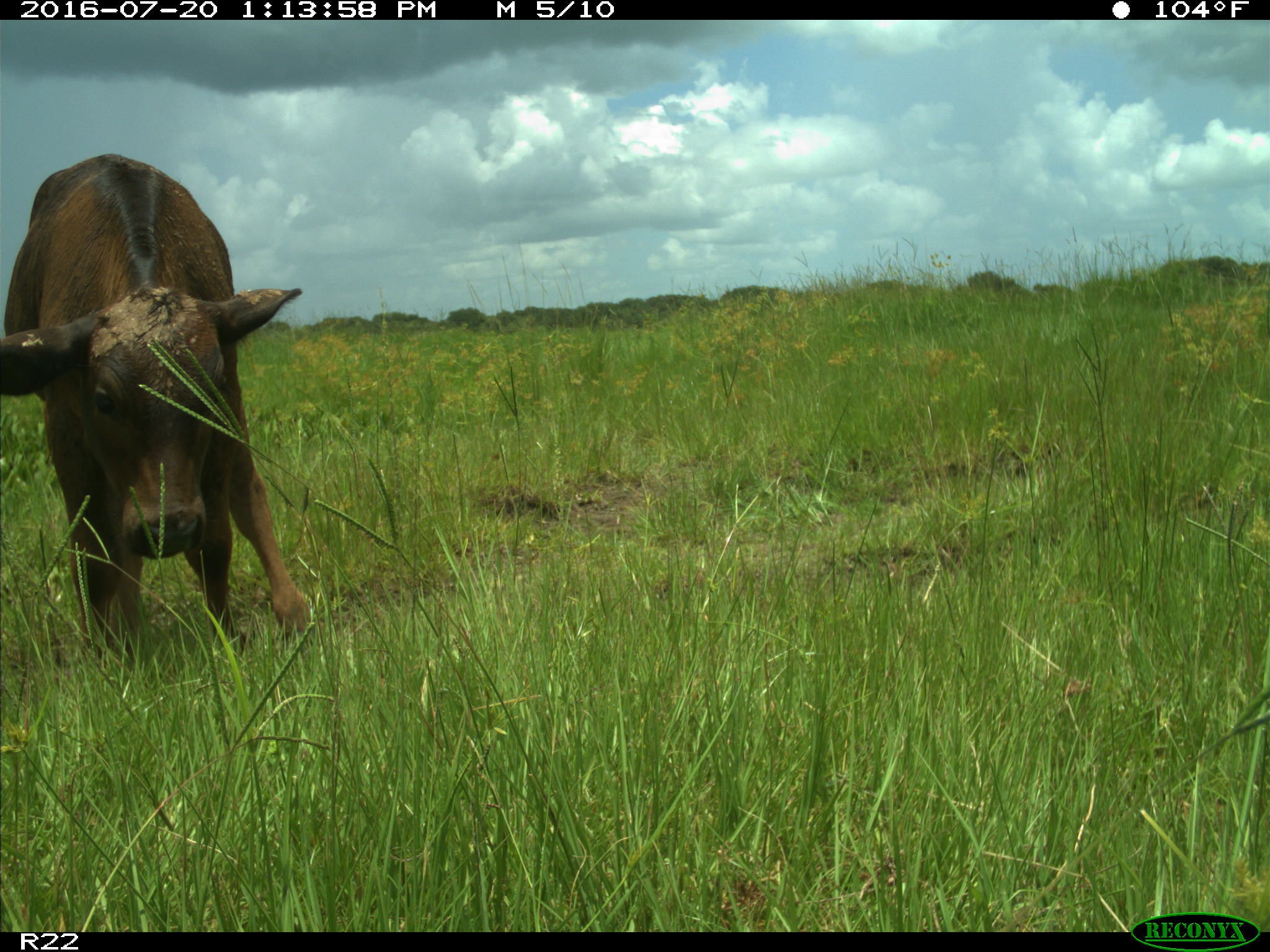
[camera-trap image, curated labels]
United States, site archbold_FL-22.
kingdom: Animalia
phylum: Chordata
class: Mammalia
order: Artiodactyla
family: Bovidae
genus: Bos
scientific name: Bos taurus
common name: domestic cow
Bos taurus (domestic cow).